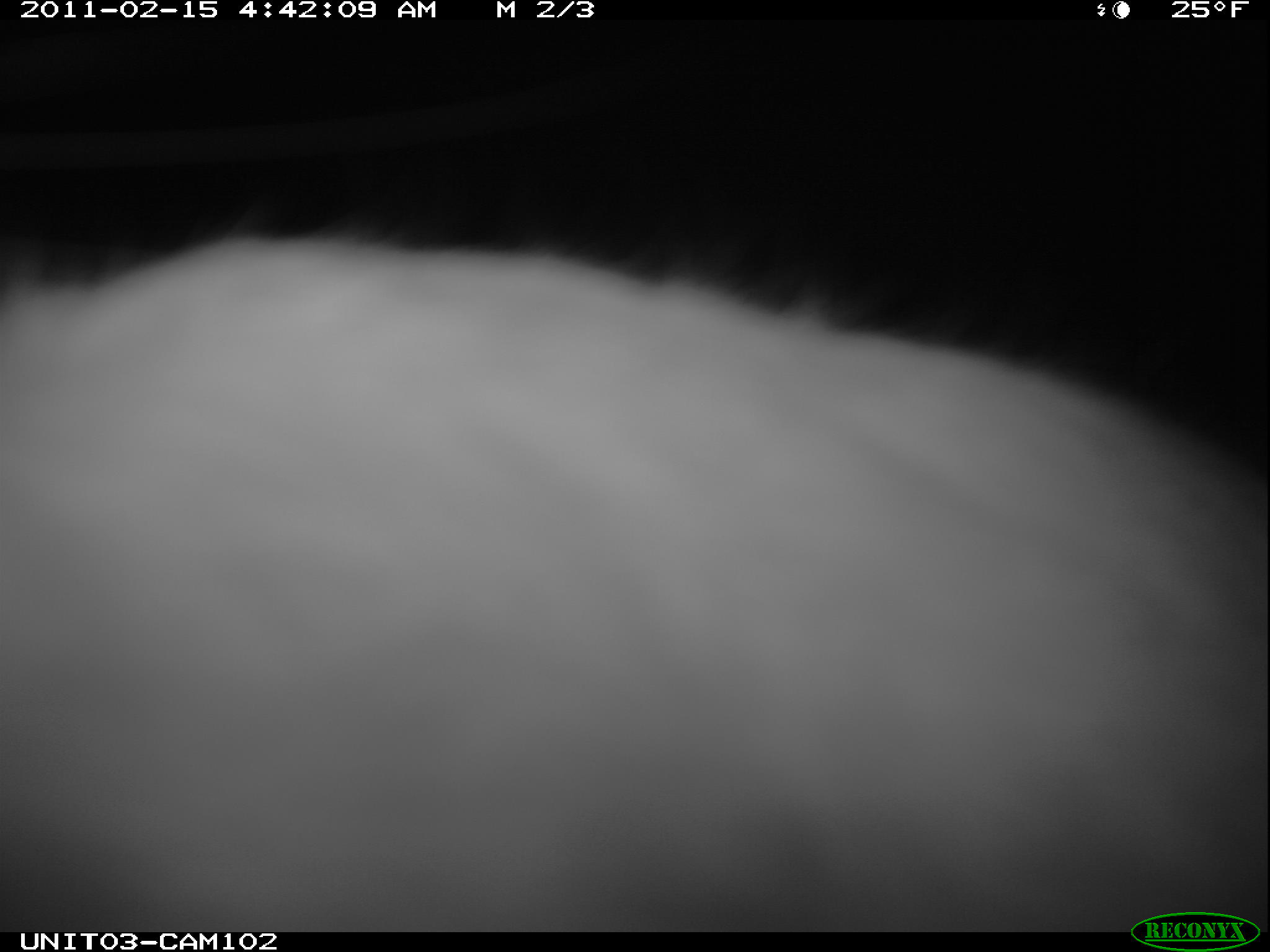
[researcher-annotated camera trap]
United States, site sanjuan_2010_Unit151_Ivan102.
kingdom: Animalia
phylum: Chordata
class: Mammalia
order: Lagomorpha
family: Leporidae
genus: Lepus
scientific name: Lepus americanus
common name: snowshoe hare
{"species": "Lepus americanus (snowshoe hare)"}